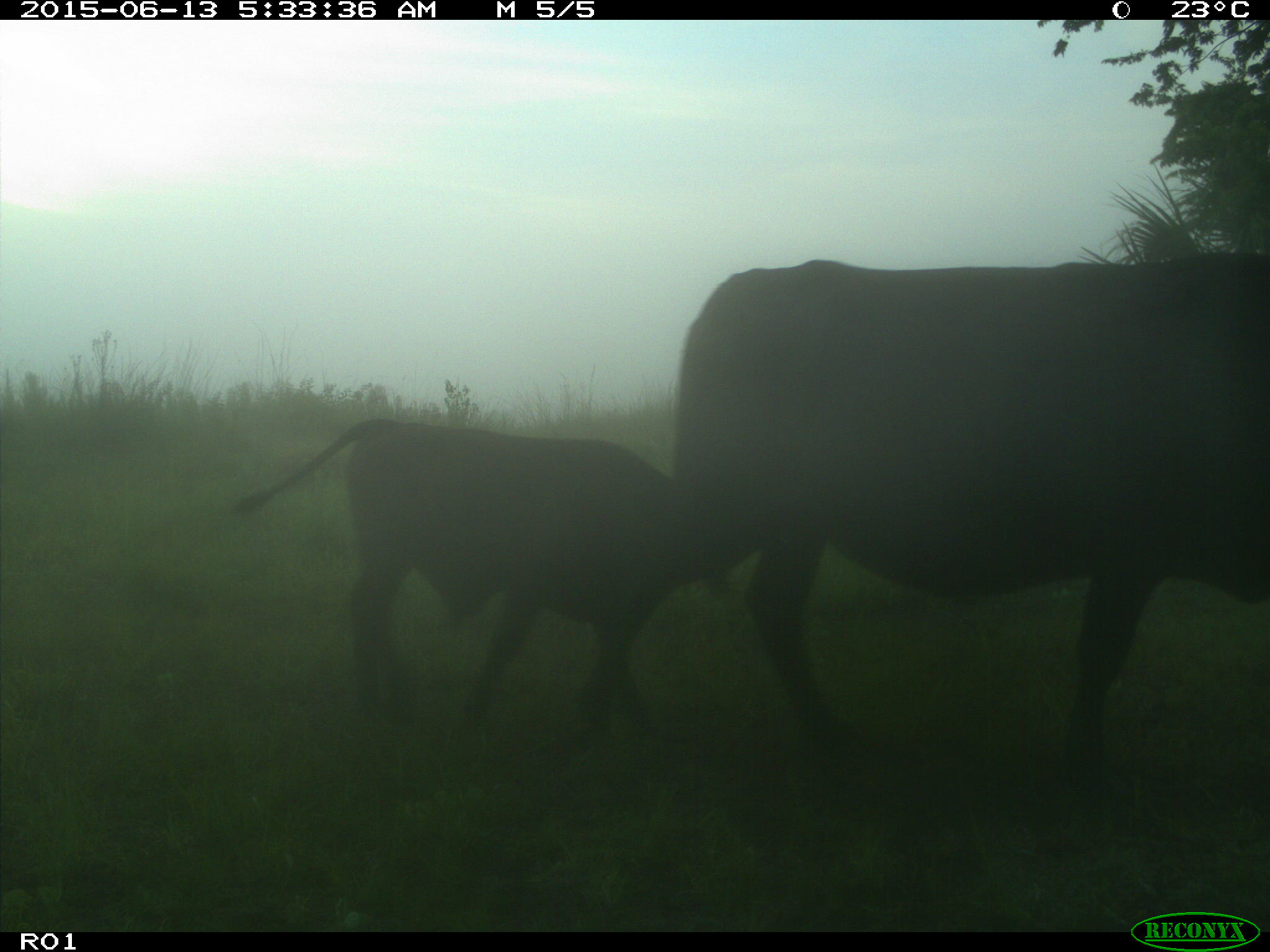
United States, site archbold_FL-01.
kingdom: Animalia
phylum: Chordata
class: Mammalia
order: Artiodactyla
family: Bovidae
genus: Bos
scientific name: Bos taurus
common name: domestic cow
Bos taurus (domestic cow).